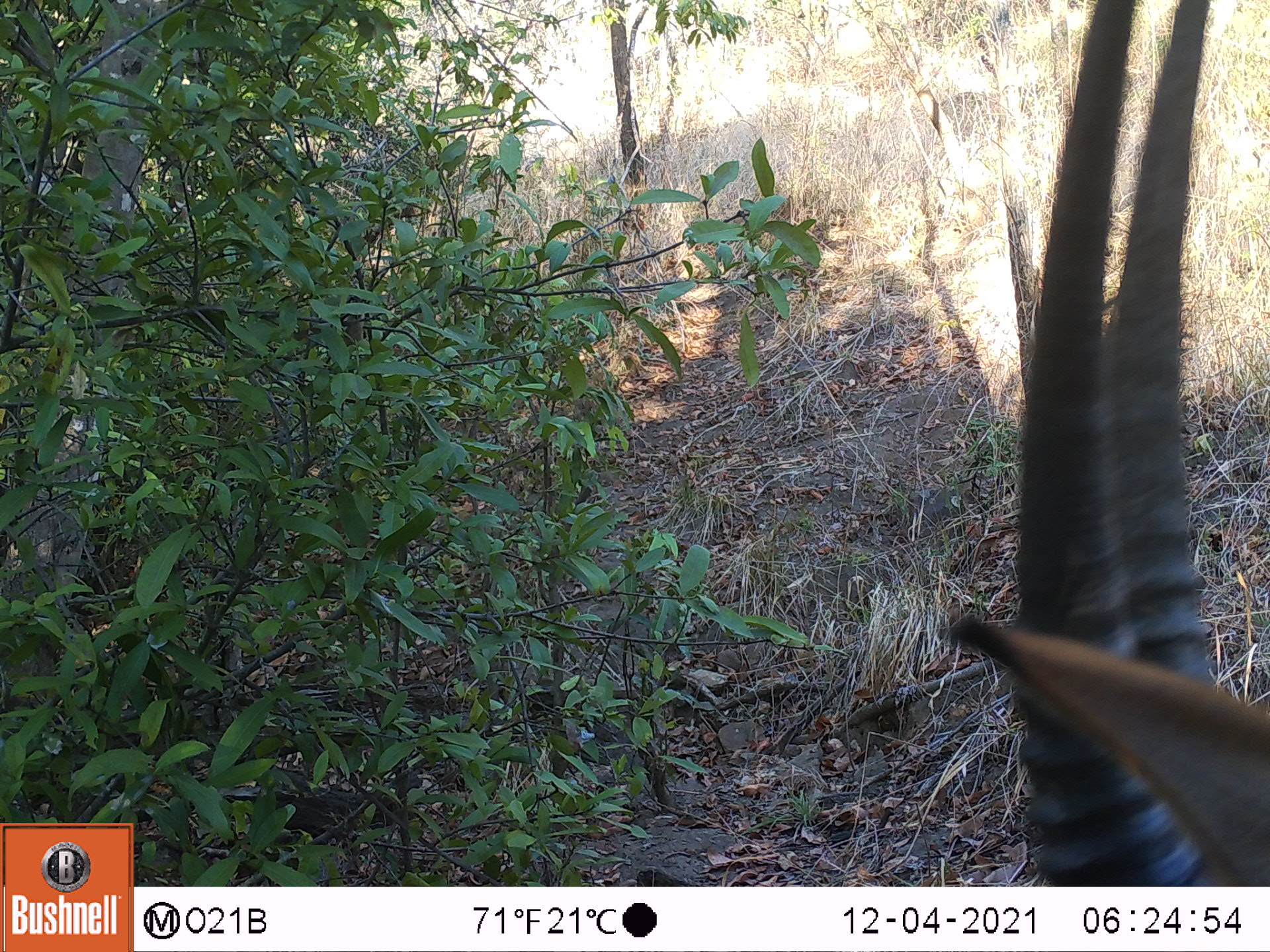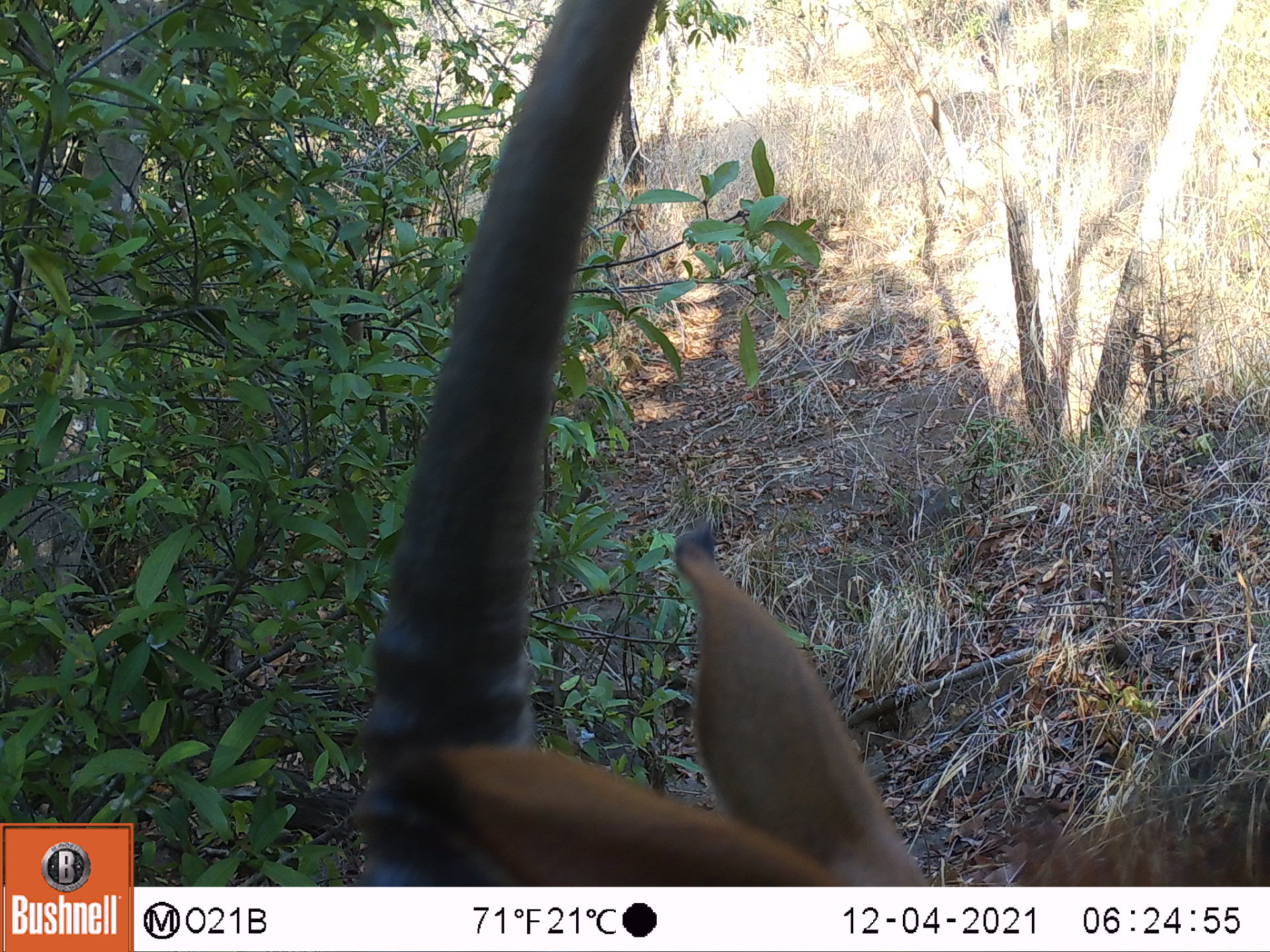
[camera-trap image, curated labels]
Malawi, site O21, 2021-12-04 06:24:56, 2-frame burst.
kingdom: Animalia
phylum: Chordata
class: Mammalia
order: Artiodactyla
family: Bovidae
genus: Hippotragus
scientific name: Hippotragus niger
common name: sable antelope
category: sable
Sable (sable antelope) (Hippotragus niger), count 1.